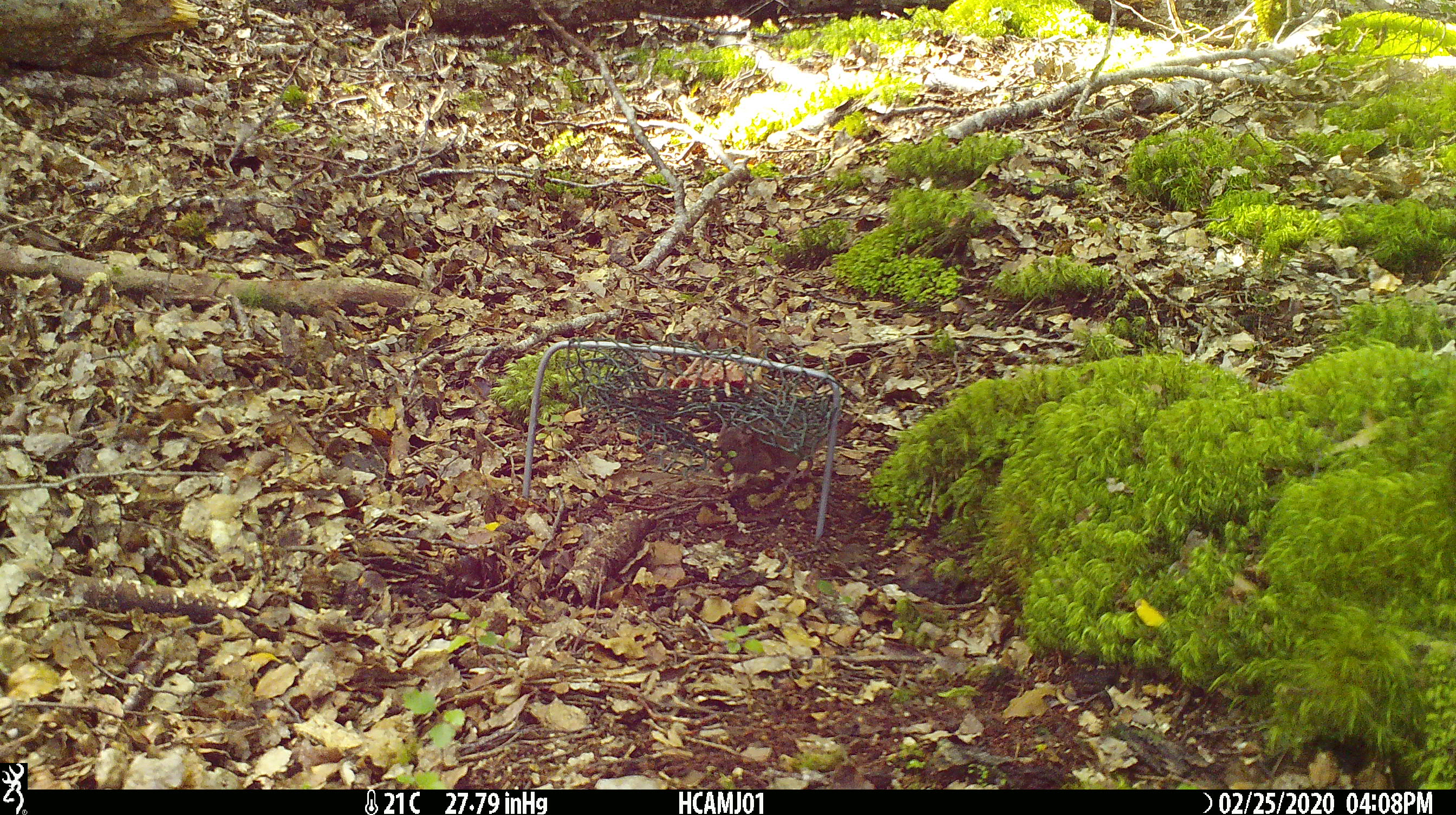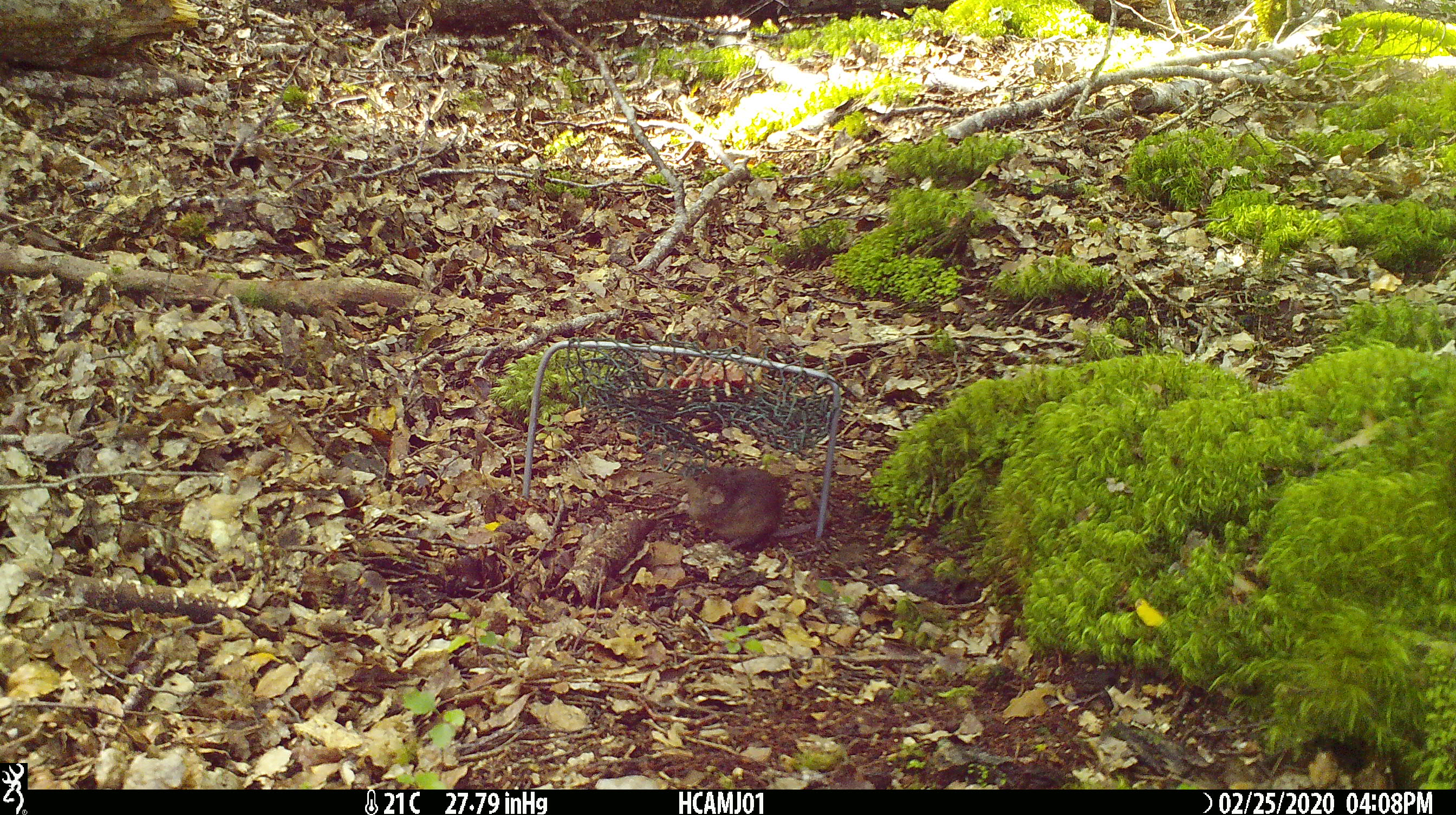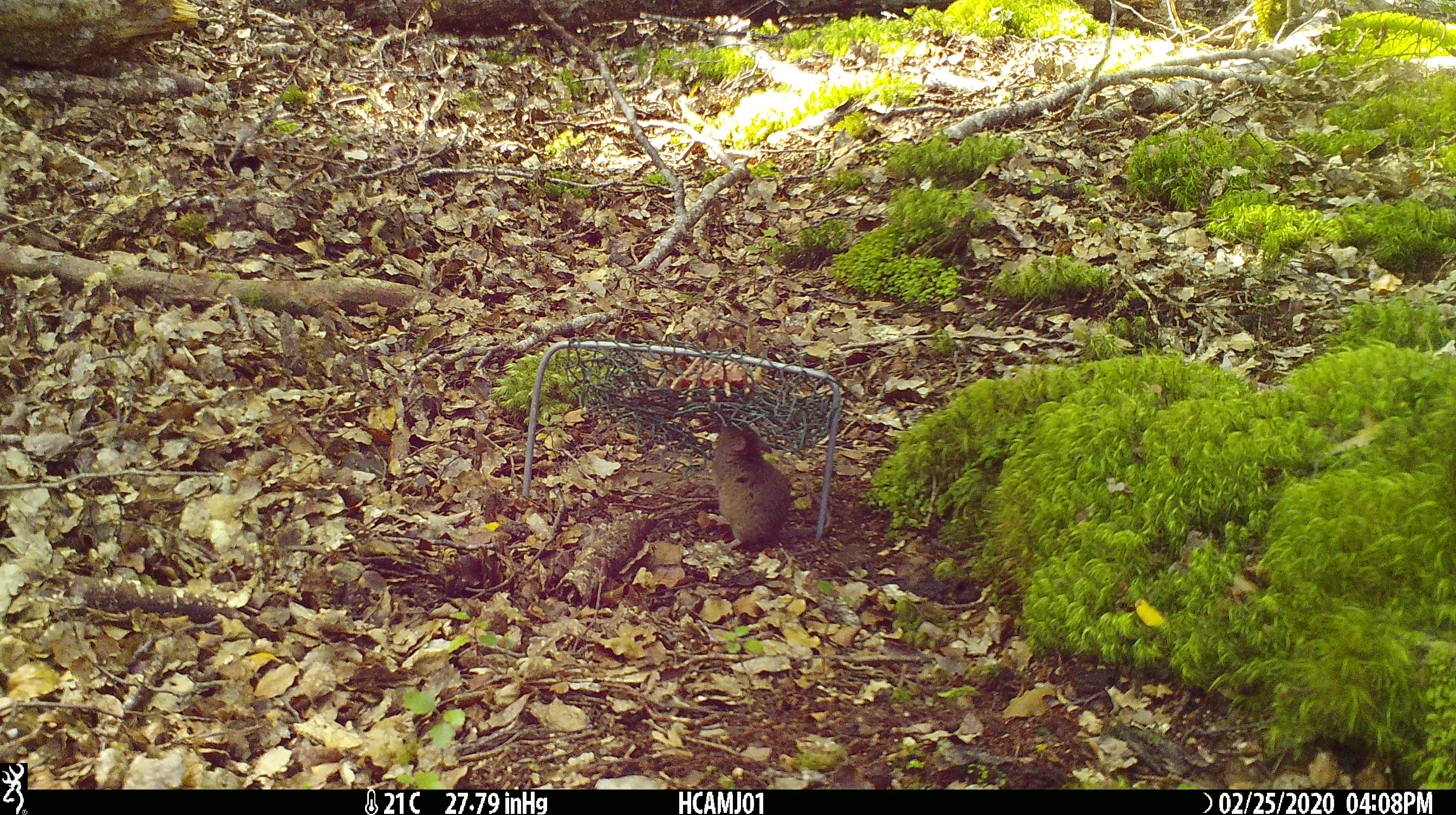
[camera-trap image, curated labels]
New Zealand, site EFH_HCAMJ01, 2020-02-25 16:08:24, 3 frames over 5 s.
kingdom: Animalia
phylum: Chordata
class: Mammalia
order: Rodentia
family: Muridae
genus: Mus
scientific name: Mus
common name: mouse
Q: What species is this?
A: Mouse (Mus).